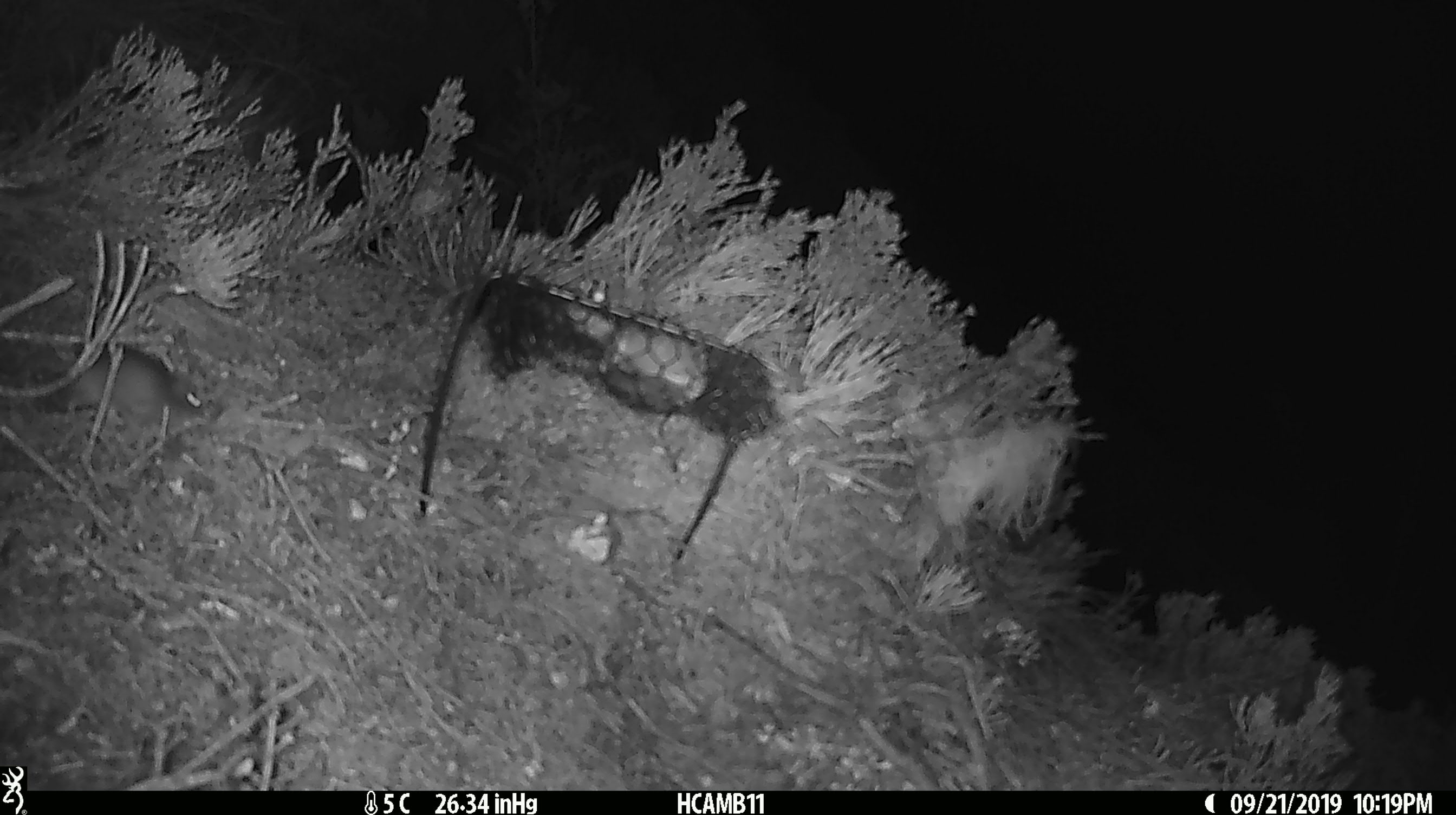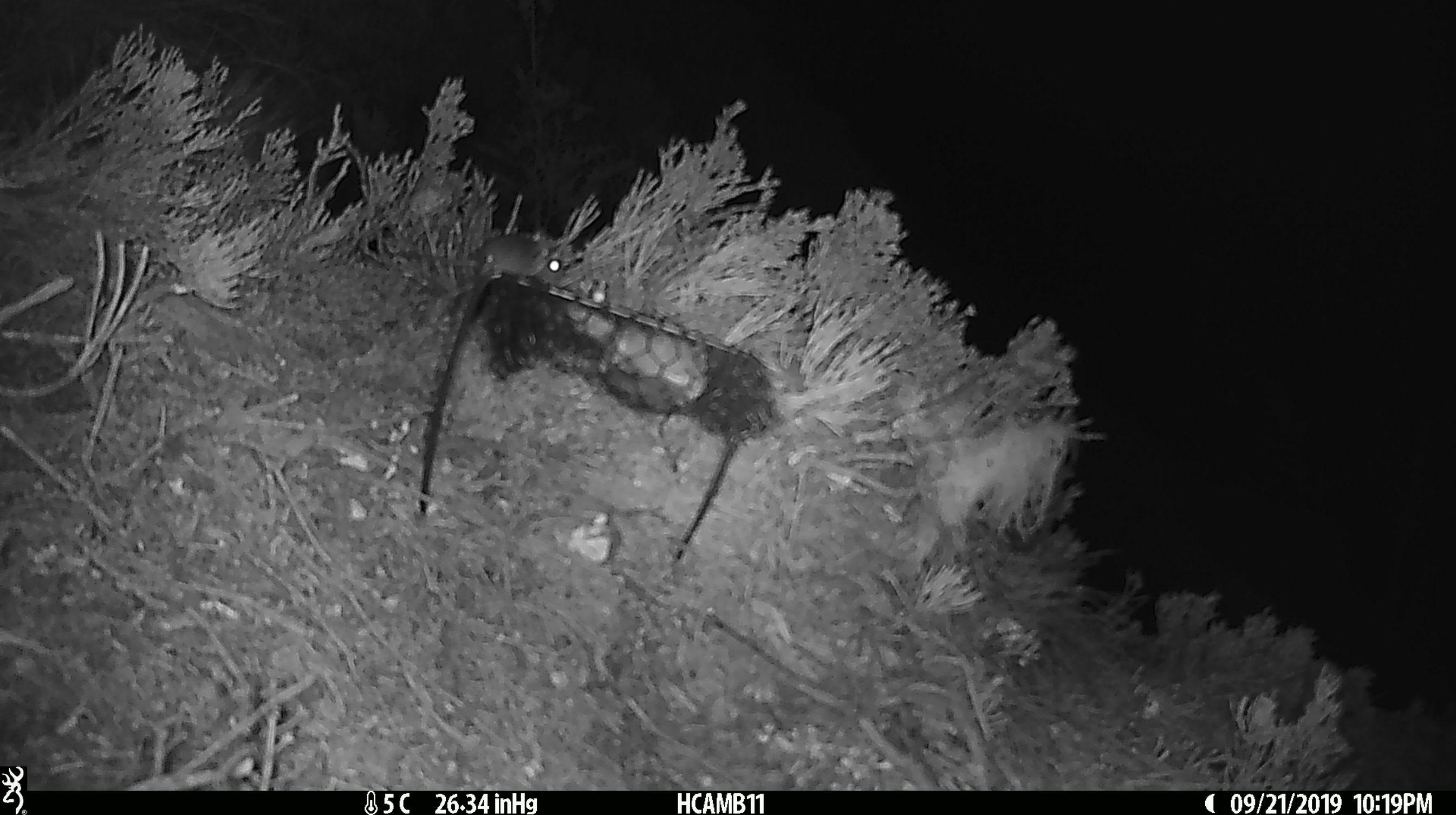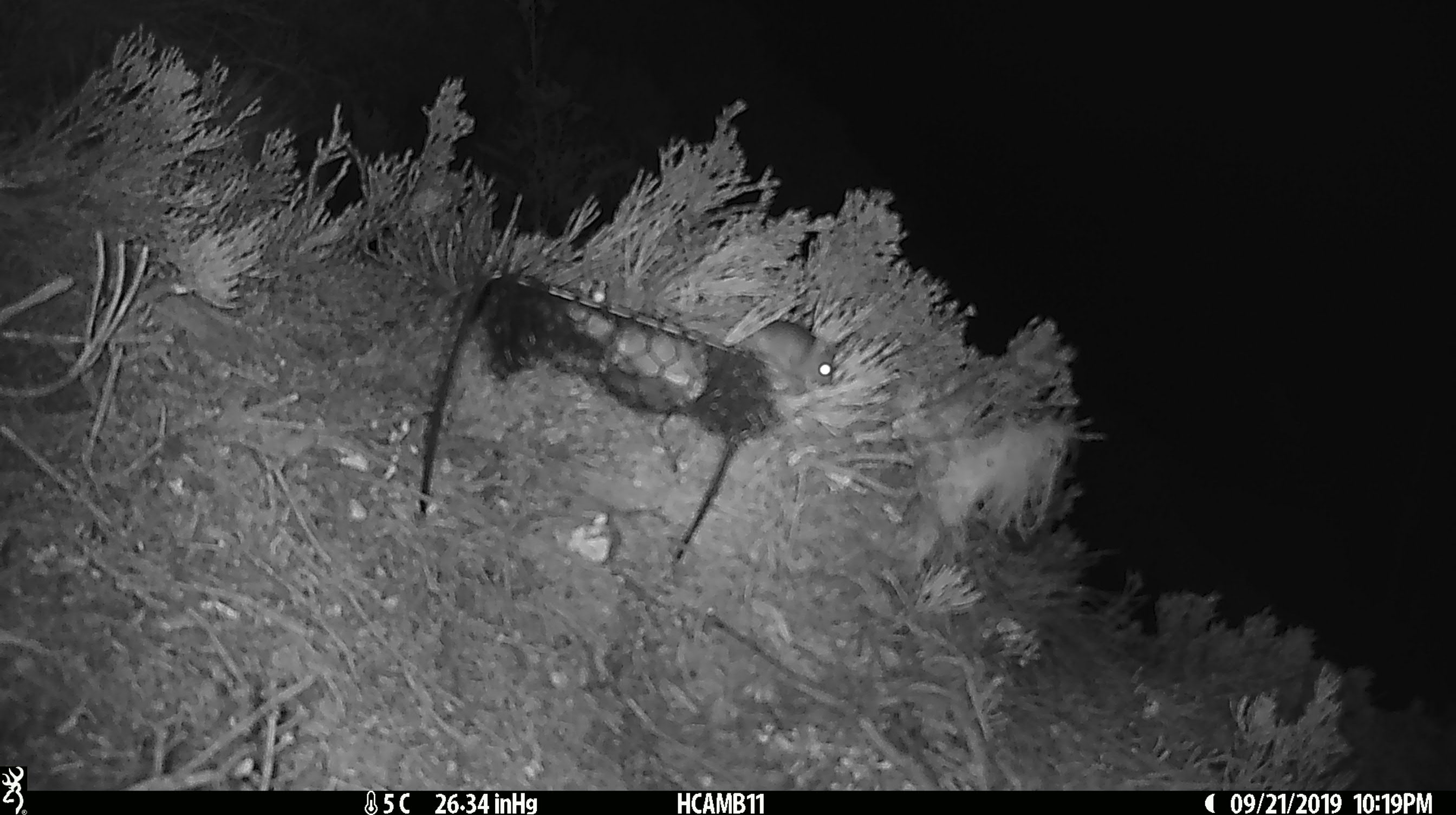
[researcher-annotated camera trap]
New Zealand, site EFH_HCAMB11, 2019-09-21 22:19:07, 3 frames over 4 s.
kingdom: Animalia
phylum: Chordata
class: Mammalia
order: Rodentia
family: Muridae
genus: Mus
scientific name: Mus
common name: mouse